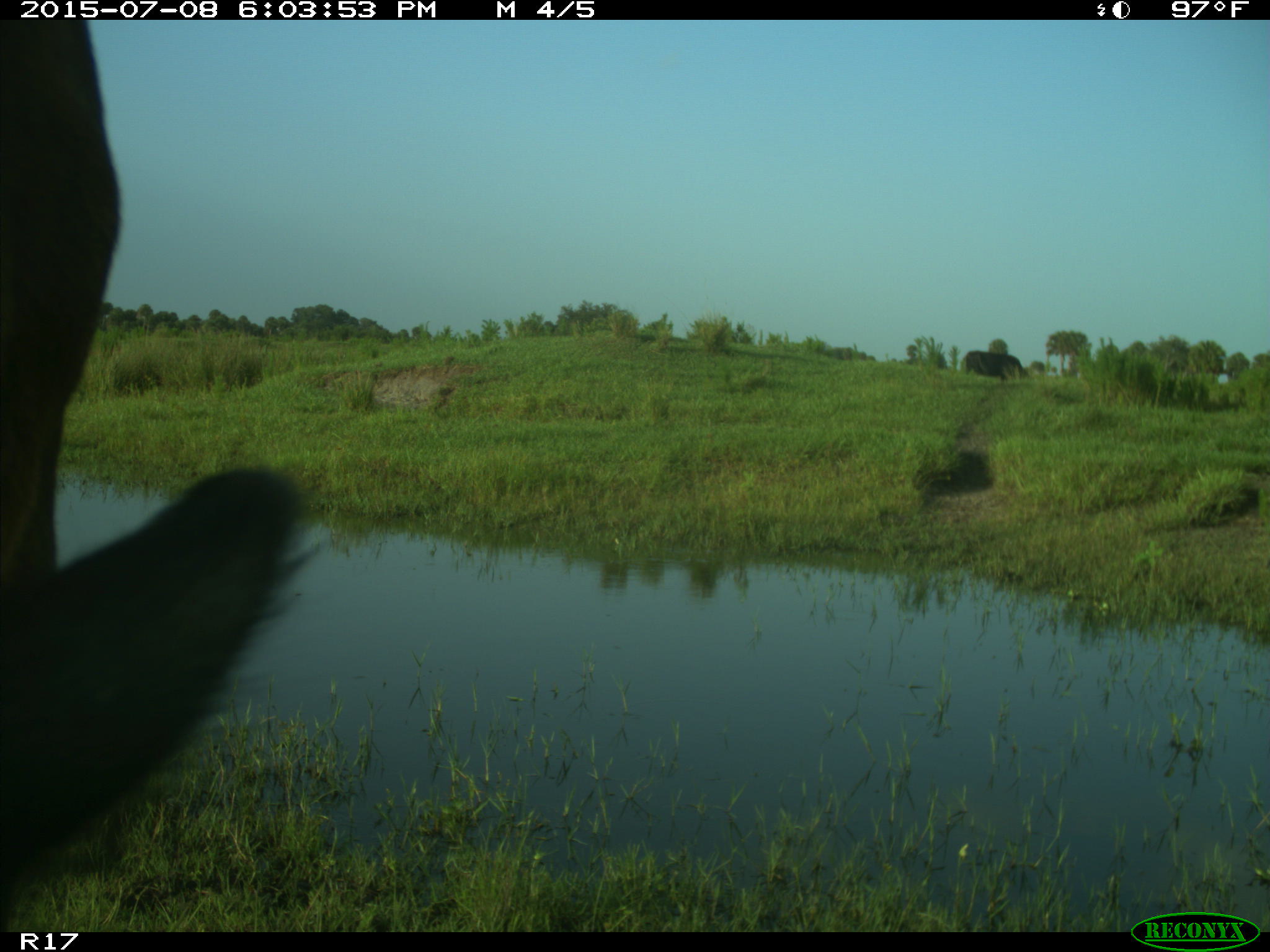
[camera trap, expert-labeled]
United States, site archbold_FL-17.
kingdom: Animalia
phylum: Chordata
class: Mammalia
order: Artiodactyla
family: Bovidae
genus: Bos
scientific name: Bos taurus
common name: domestic cow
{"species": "Bos taurus (domestic cow)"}